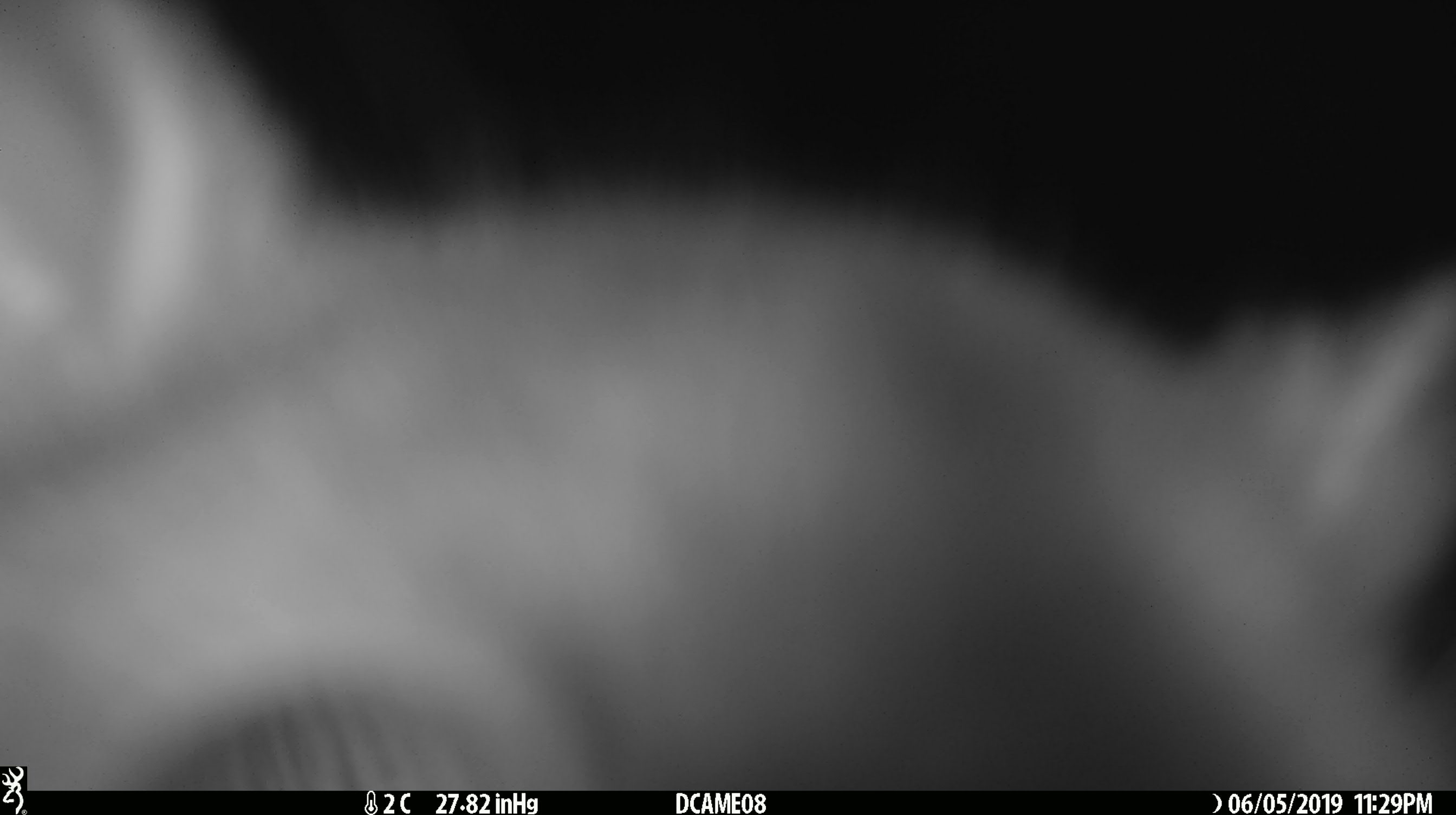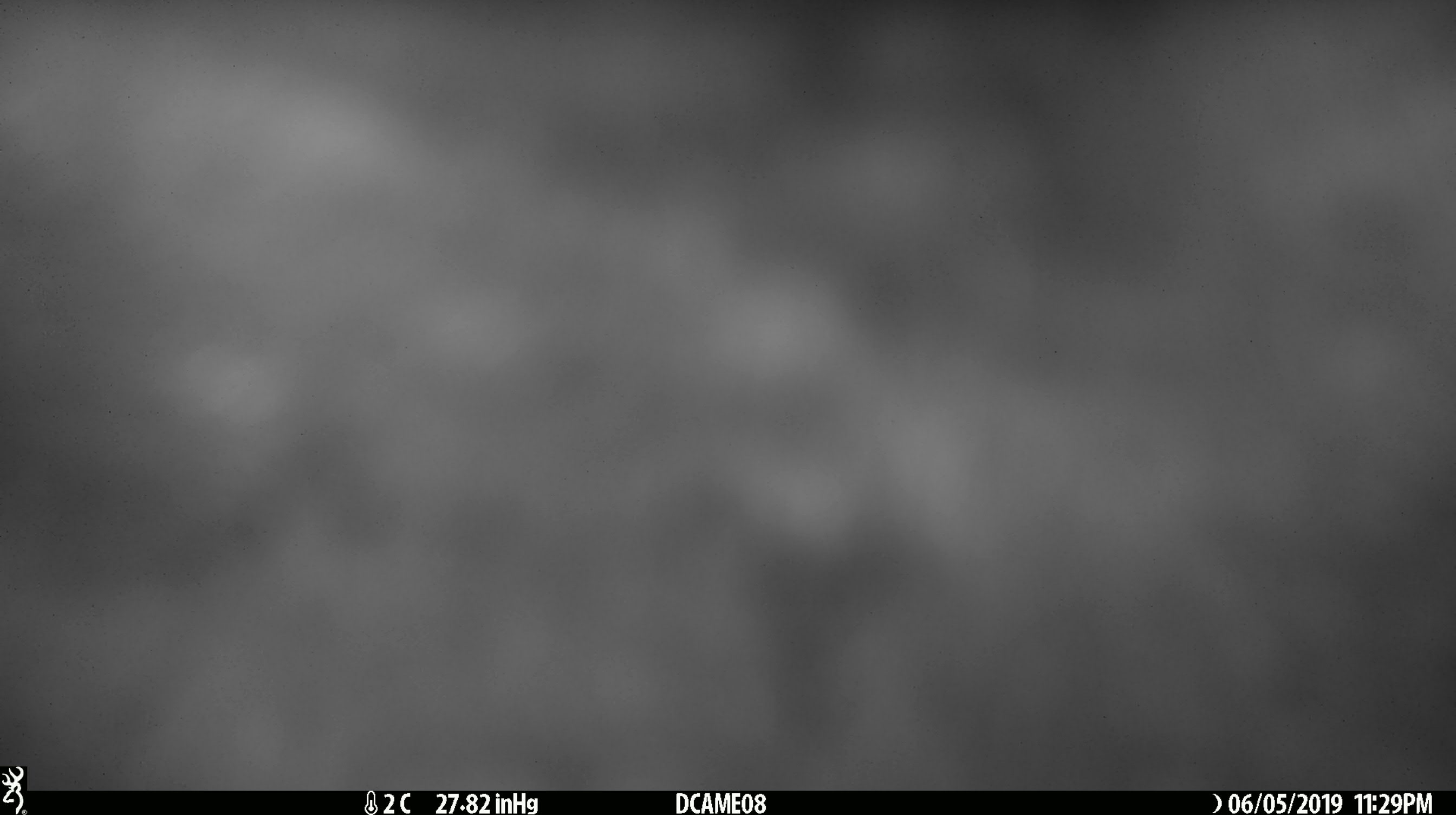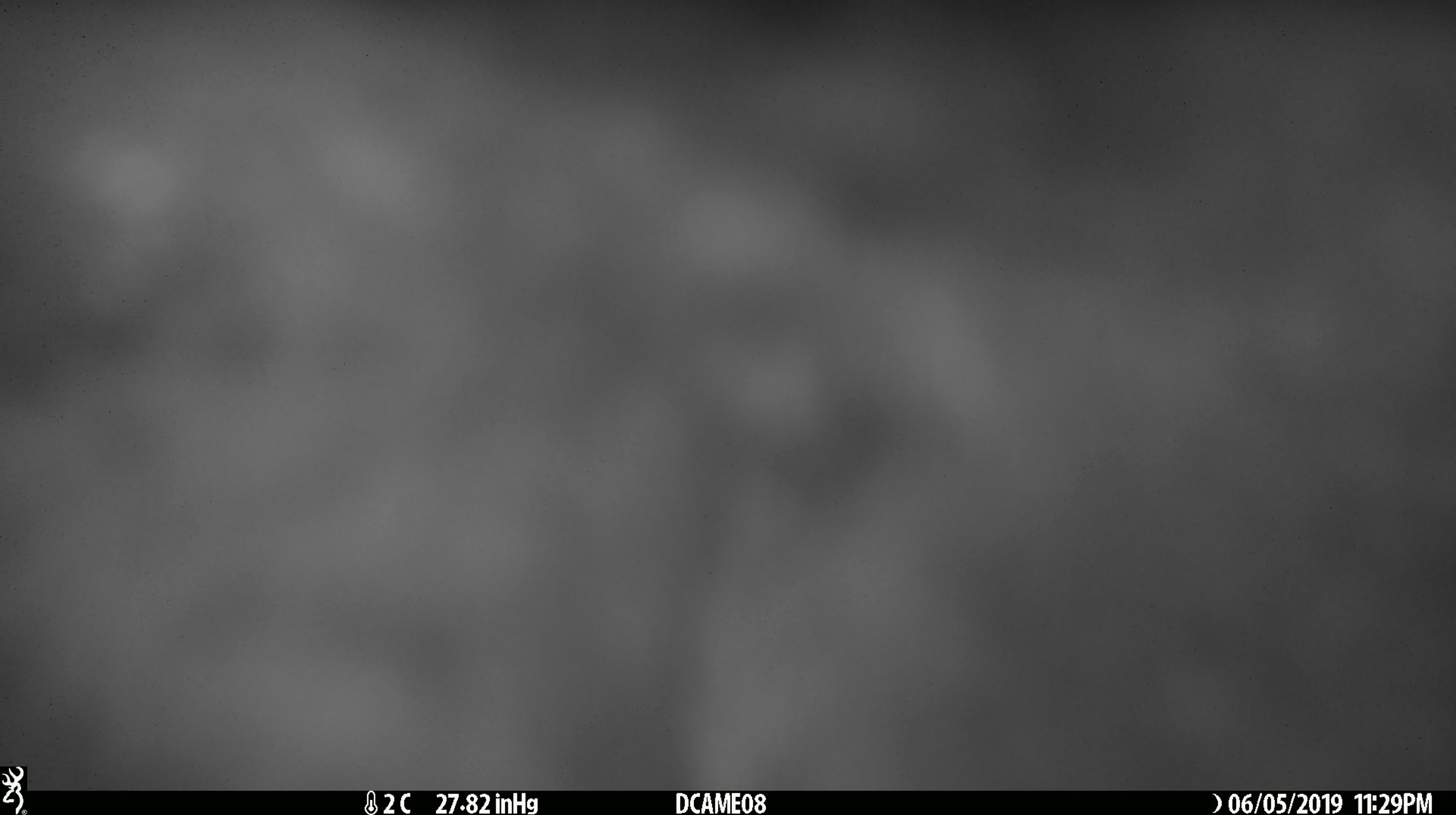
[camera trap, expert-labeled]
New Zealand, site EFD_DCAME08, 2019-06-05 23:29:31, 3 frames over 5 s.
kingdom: Animalia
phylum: Chordata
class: Mammalia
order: Diprotodontia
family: Phalangeridae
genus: Trichosurus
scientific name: Trichosurus vulpecula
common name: common brushtail possum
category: possum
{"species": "possum (common brushtail possum) (Trichosurus vulpecula)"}